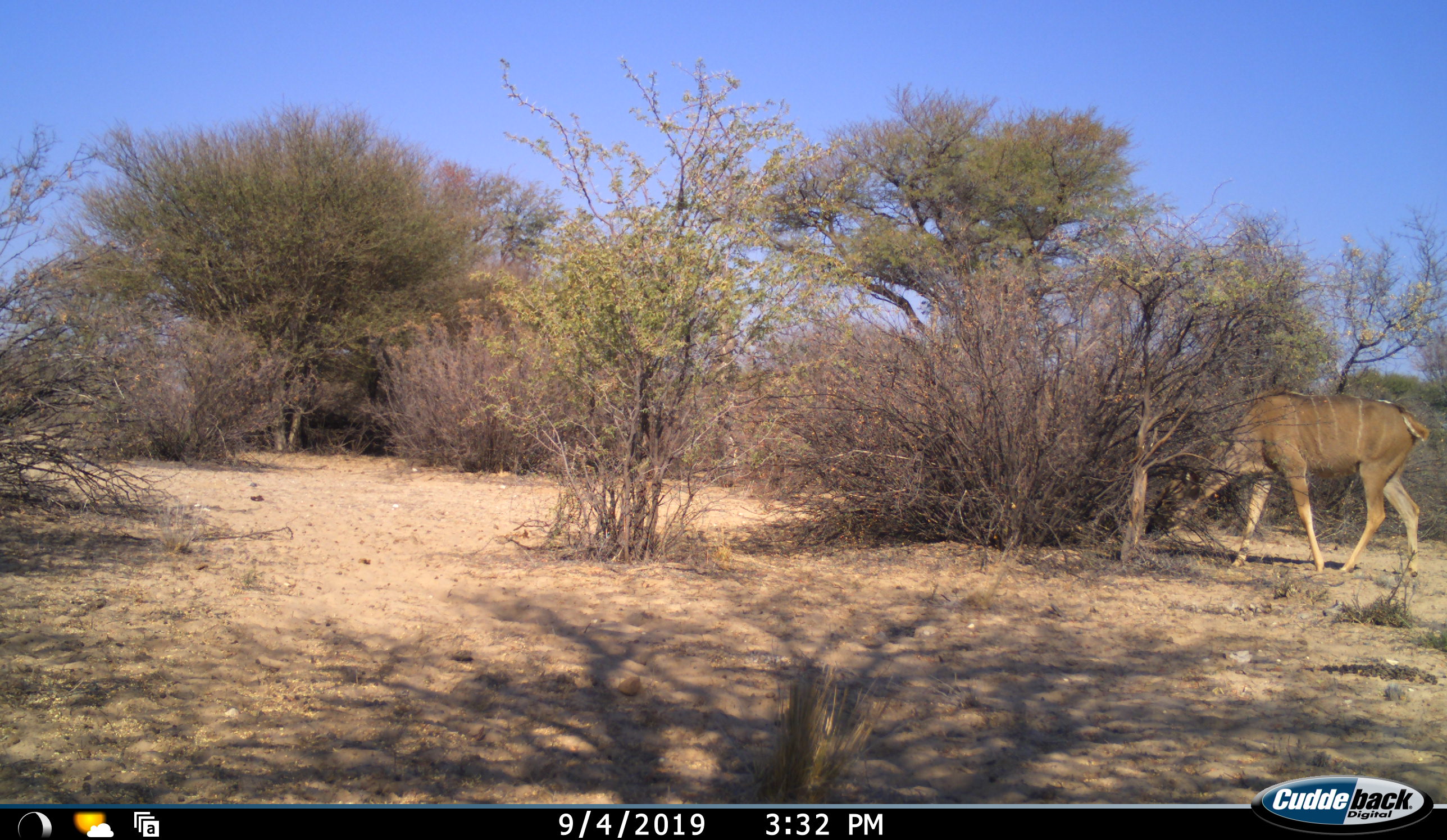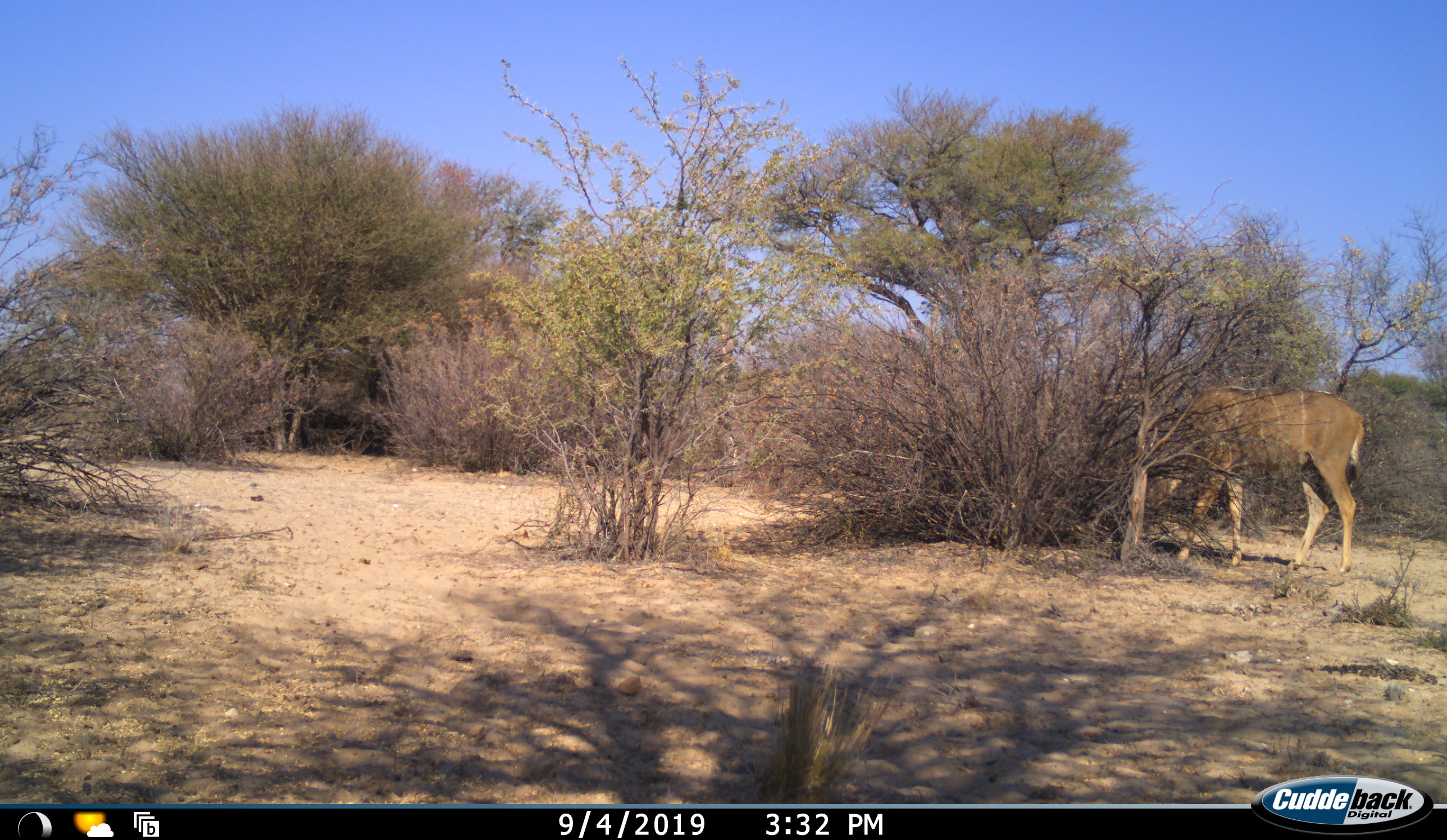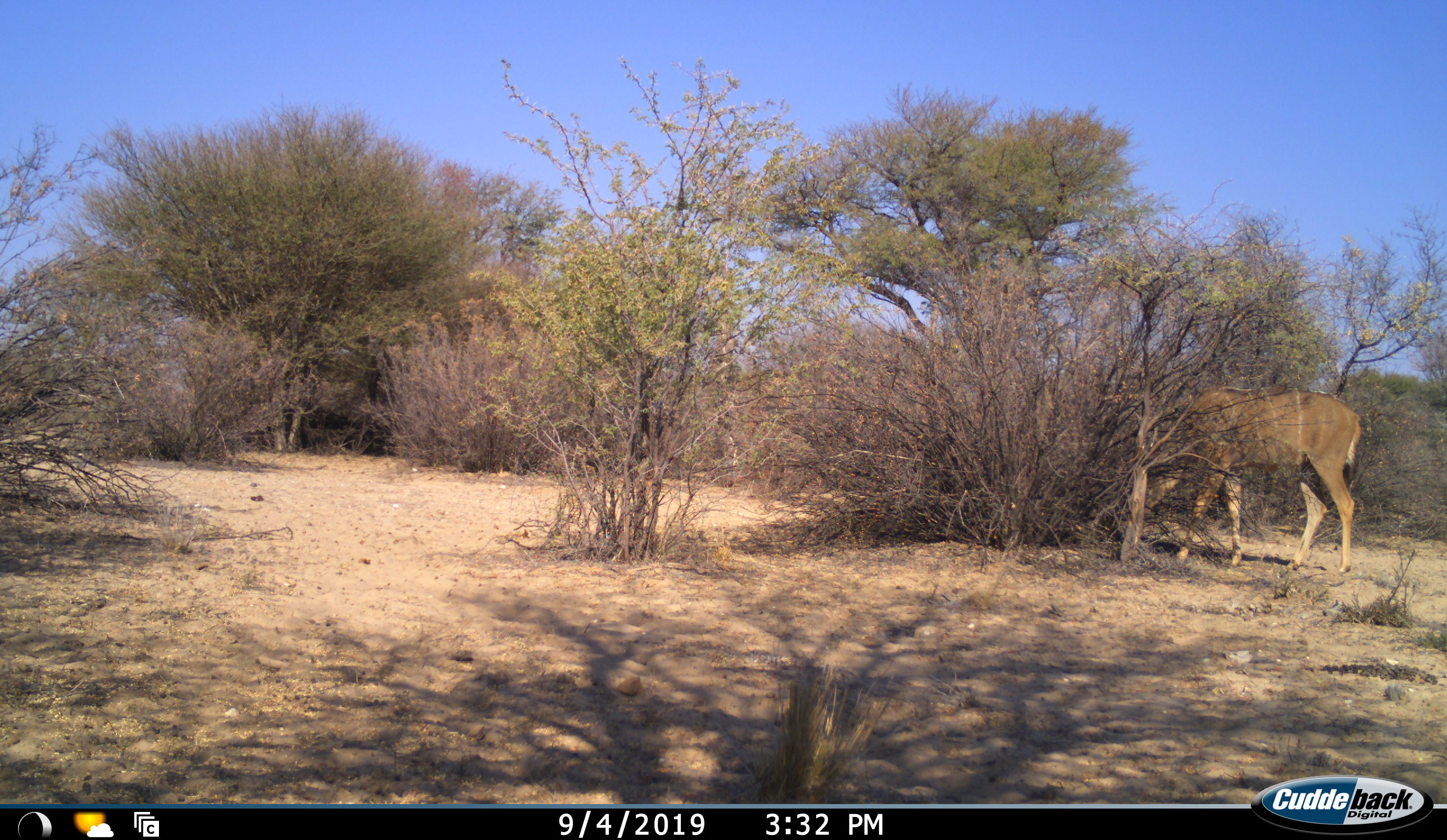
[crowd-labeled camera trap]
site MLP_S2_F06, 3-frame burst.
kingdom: Animalia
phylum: Chordata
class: Mammalia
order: Artiodactyla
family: Bovidae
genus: Tragelaphus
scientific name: Tragelaphus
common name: kudu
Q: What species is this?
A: Kudu (Tragelaphus).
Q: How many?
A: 1.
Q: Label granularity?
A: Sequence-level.